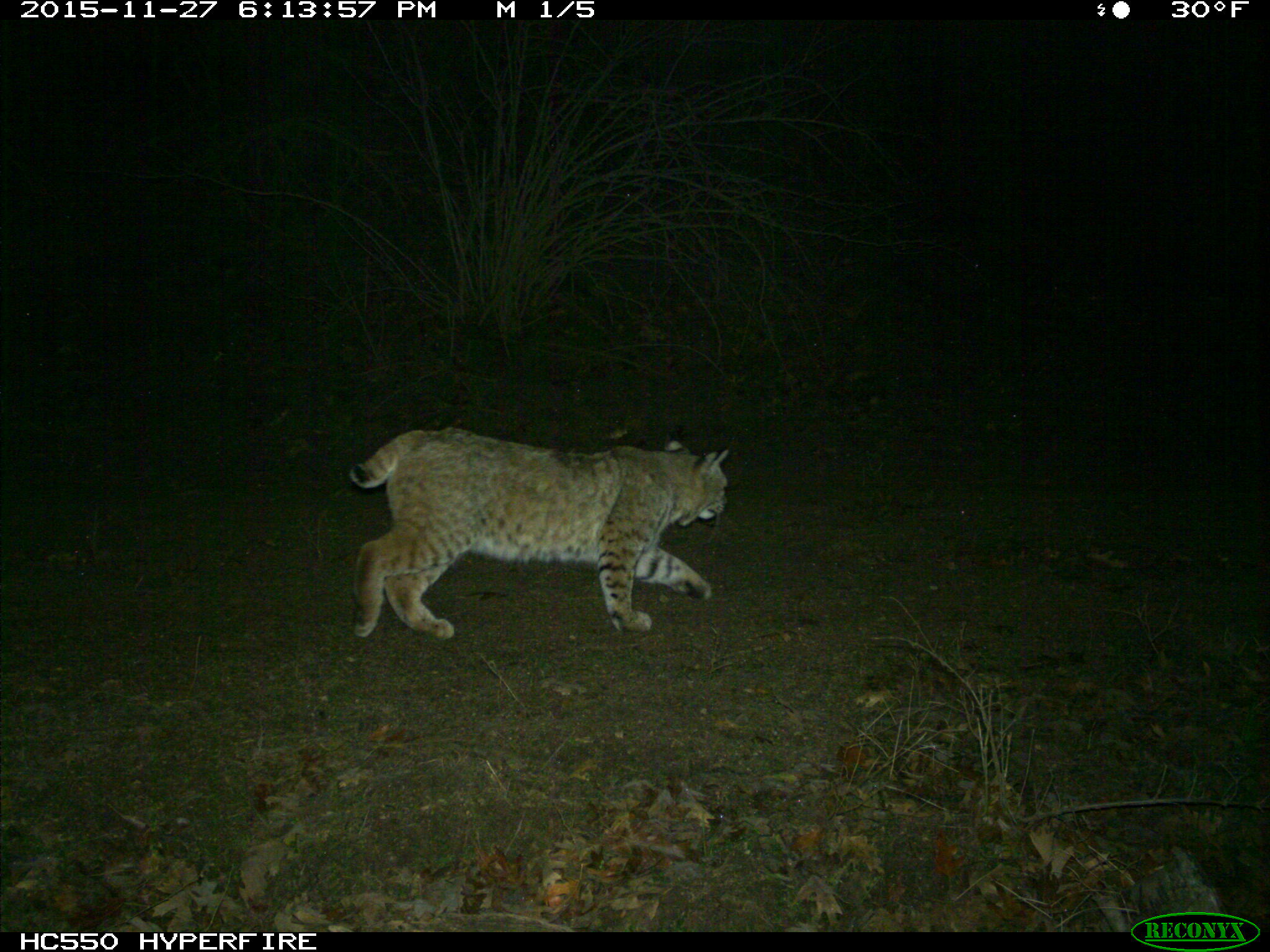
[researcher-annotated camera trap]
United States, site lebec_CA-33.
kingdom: Animalia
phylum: Chordata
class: Mammalia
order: Carnivora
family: Felidae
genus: Lynx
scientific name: Lynx rufus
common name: bobcat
Lynx rufus (bobcat).